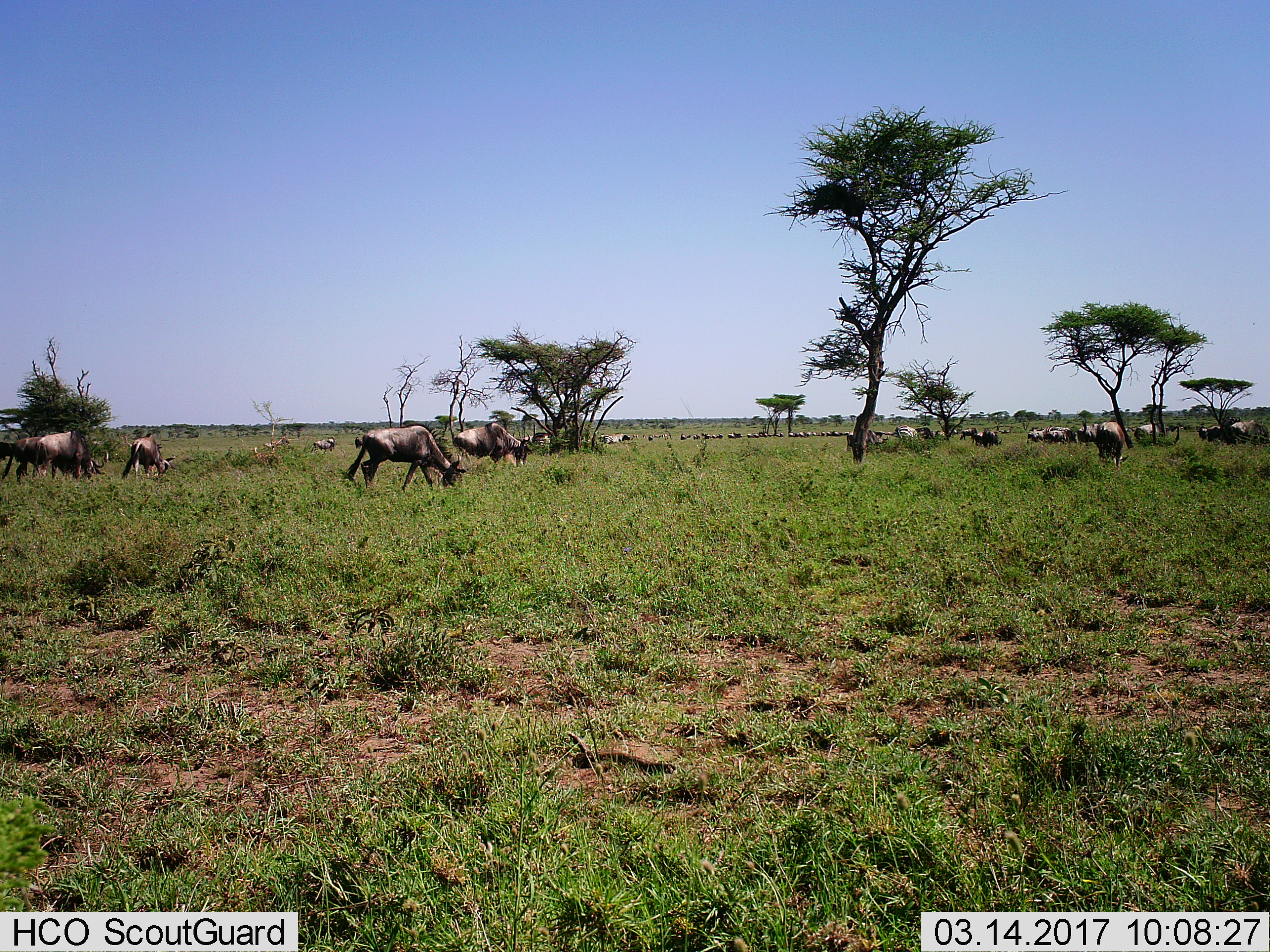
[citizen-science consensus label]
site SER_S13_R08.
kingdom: Animalia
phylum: Chordata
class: Mammalia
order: Artiodactyla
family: Bovidae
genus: Connochaetes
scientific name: Connochaetes taurinus taurinus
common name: blue wildebeest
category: wildebeestblue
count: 11-50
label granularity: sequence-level